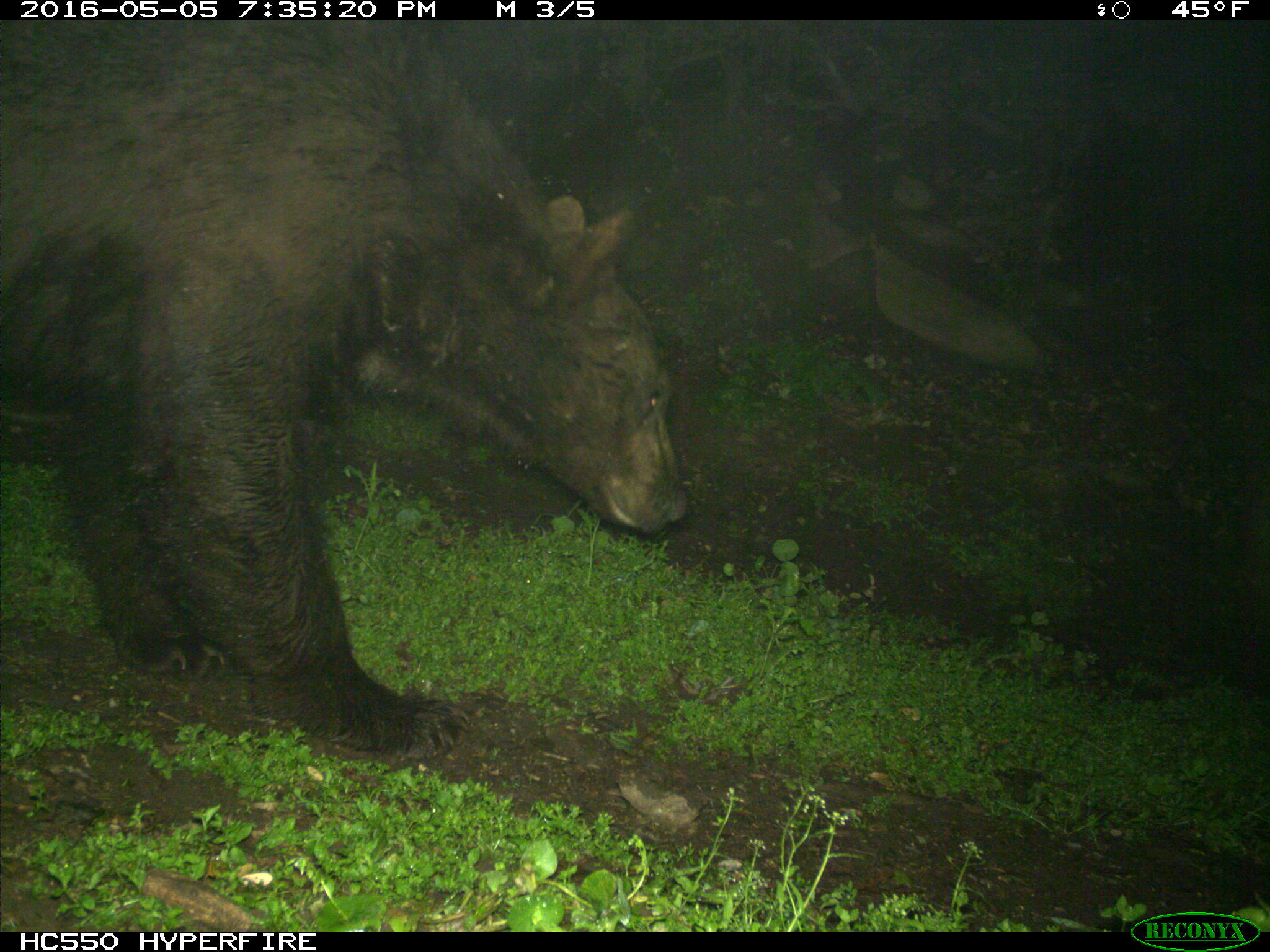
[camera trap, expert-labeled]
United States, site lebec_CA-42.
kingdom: Animalia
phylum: Chordata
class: Mammalia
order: Carnivora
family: Ursidae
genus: Ursus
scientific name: Ursus americanus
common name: american black bear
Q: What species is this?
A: Ursus americanus (american black bear).